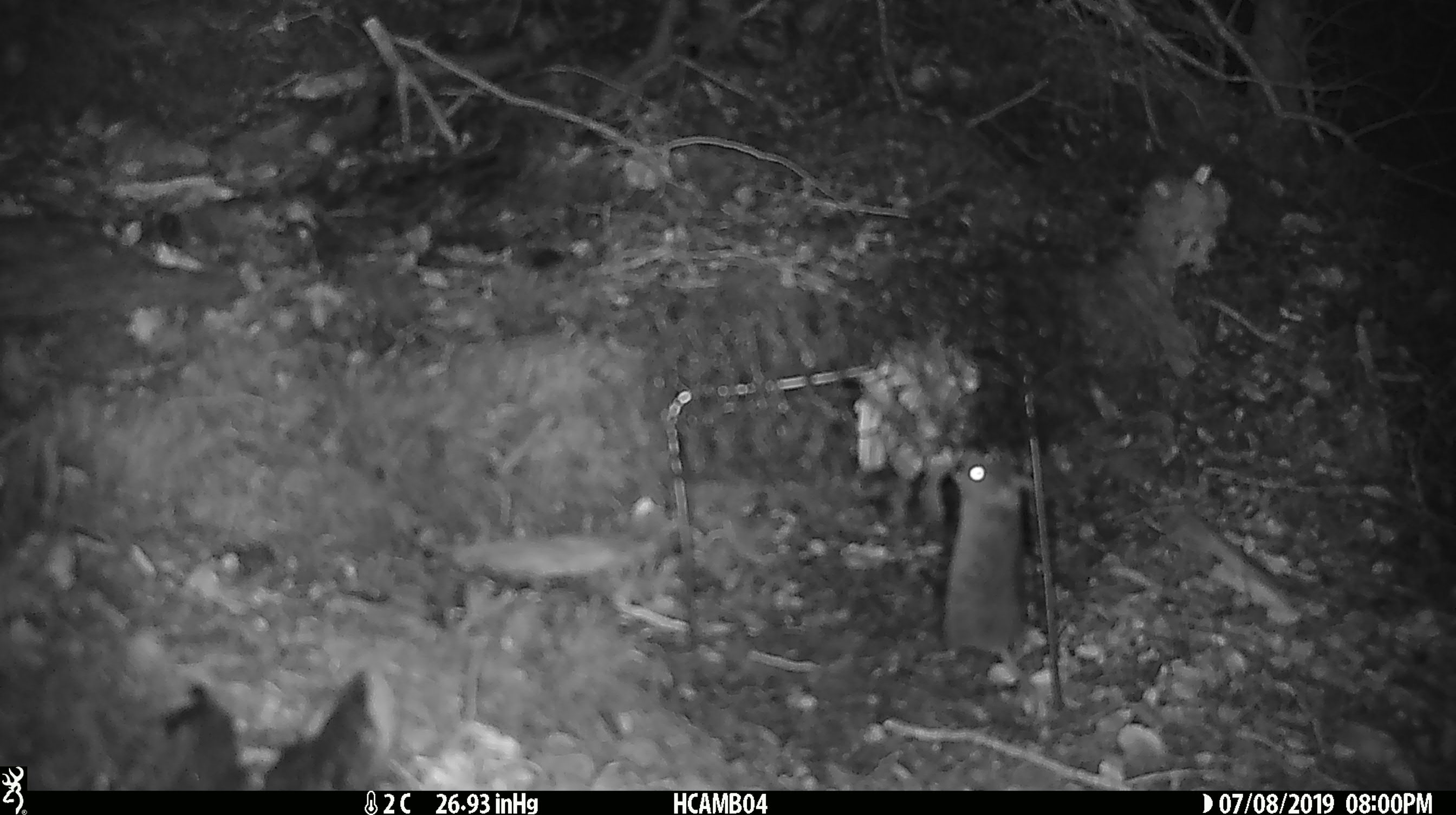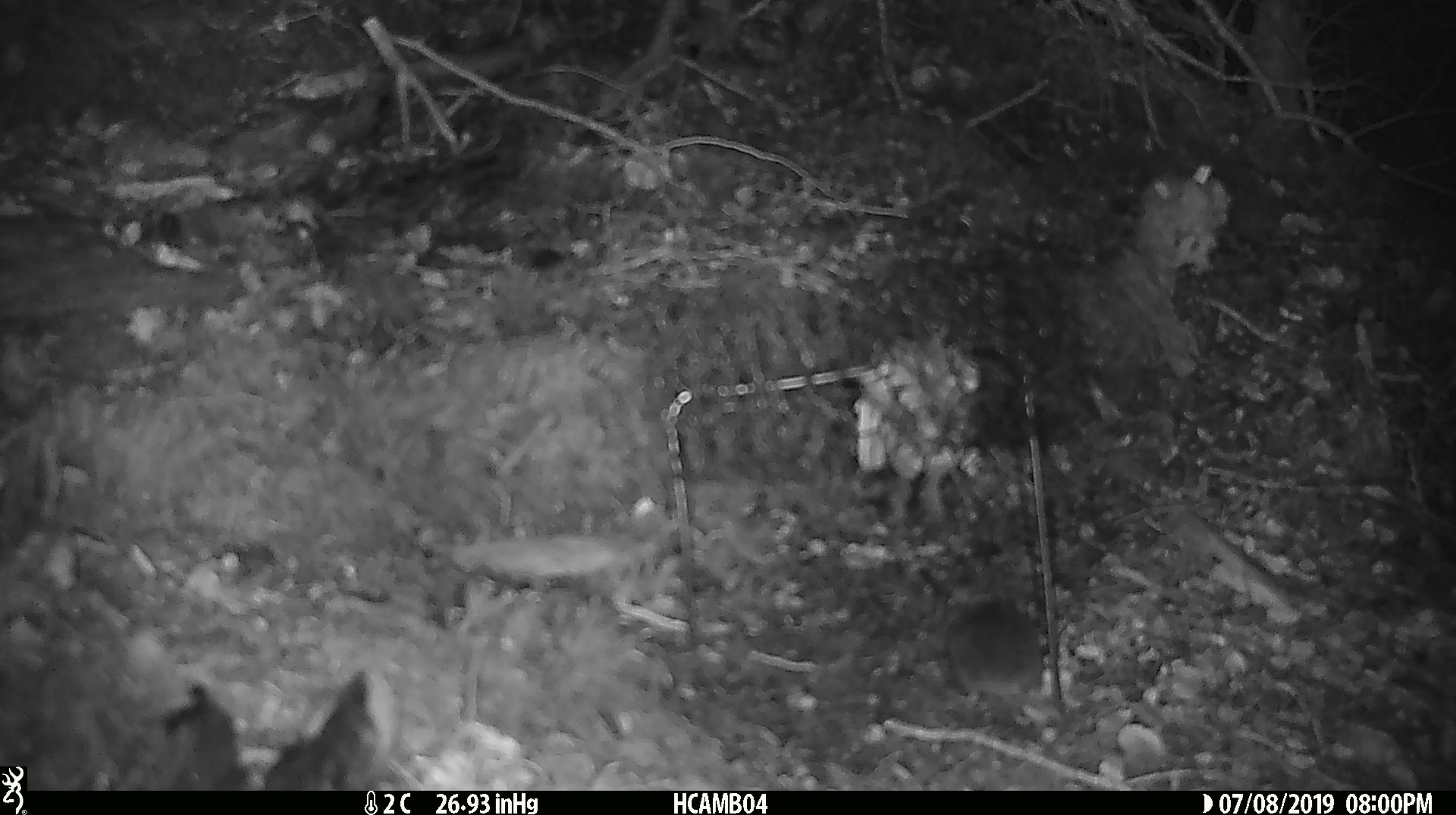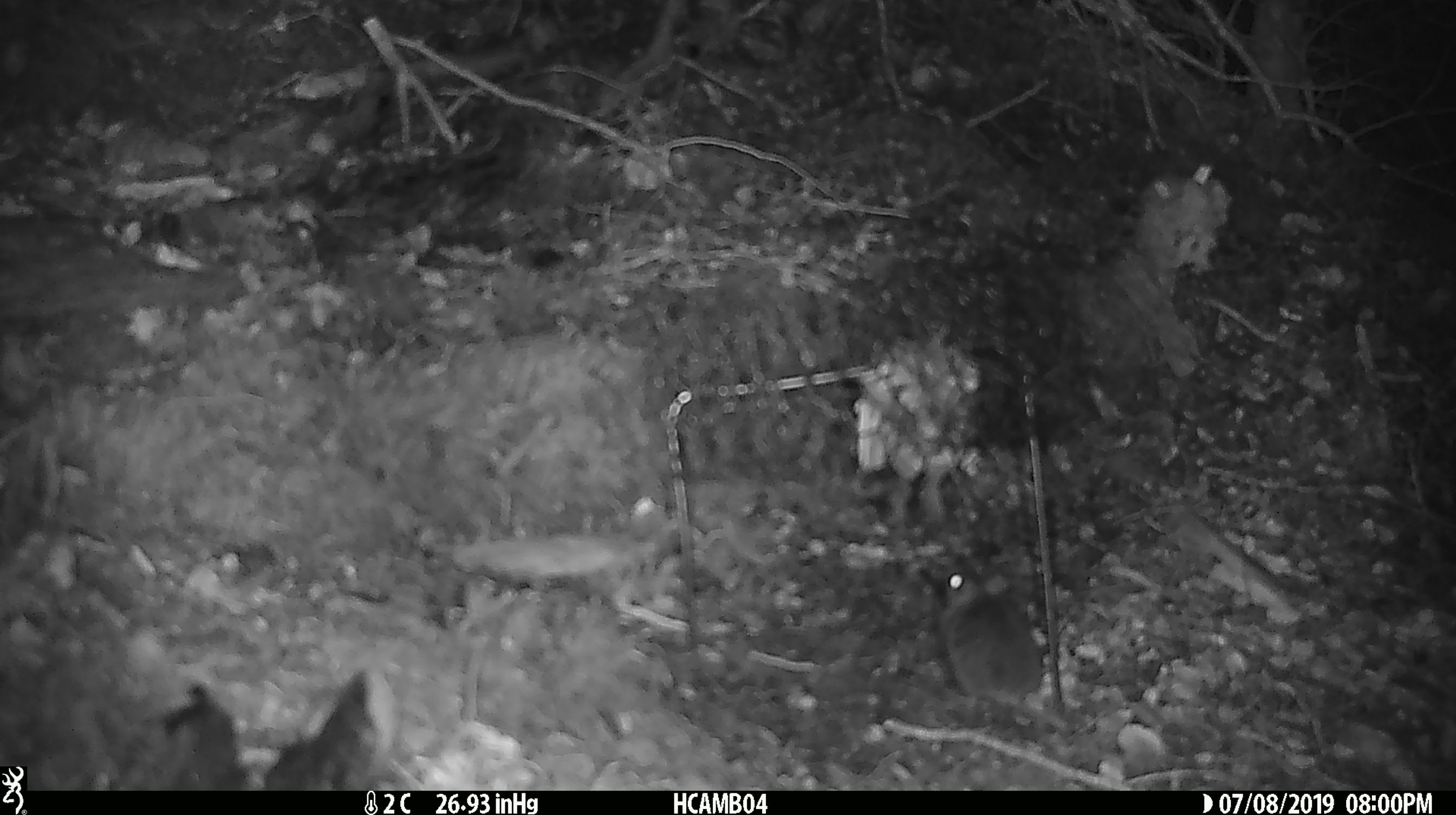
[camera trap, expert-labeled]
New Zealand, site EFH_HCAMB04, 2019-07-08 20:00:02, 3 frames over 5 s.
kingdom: Animalia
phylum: Chordata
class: Mammalia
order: Rodentia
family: Muridae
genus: Mus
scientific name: Mus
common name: mouse